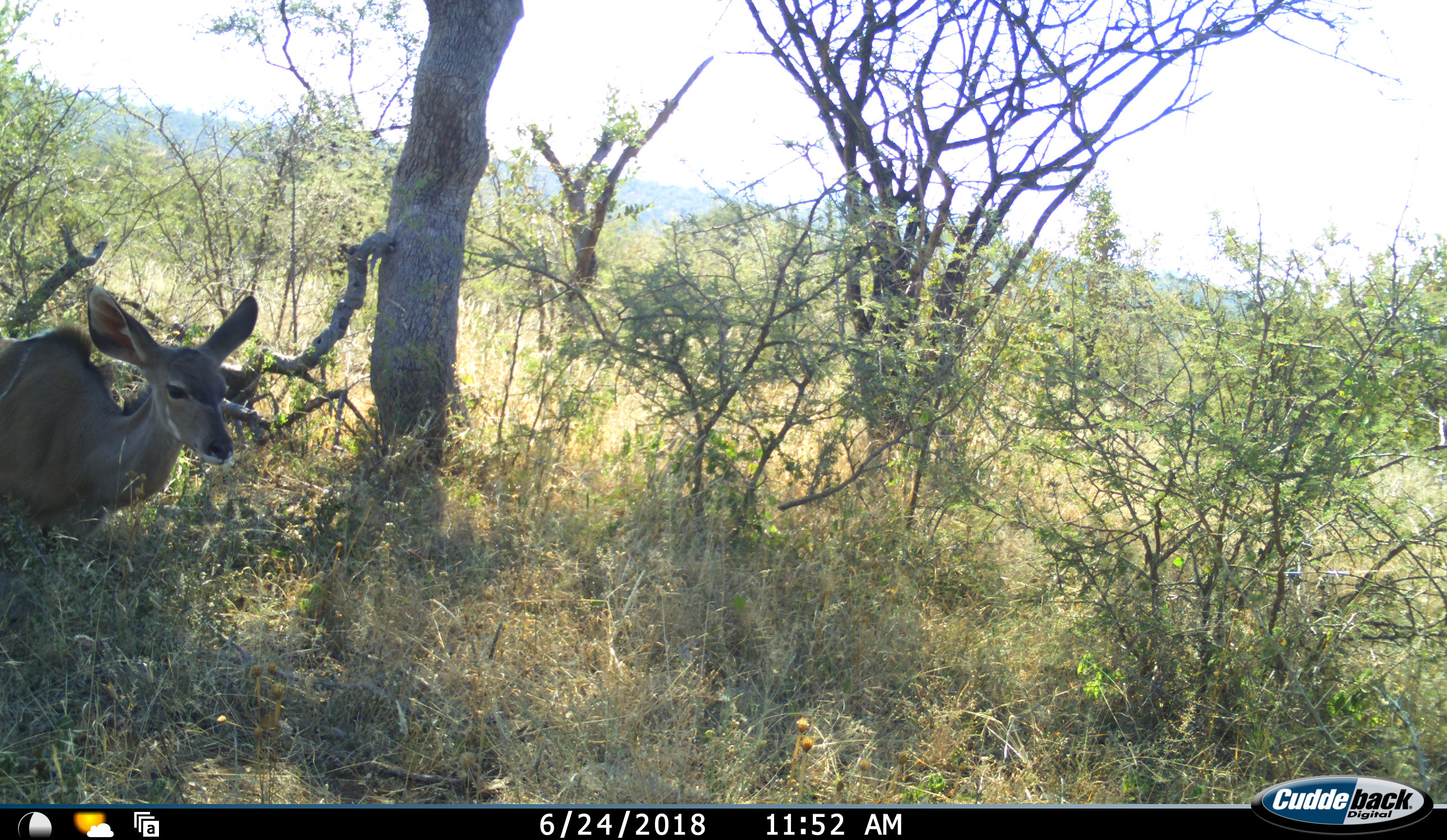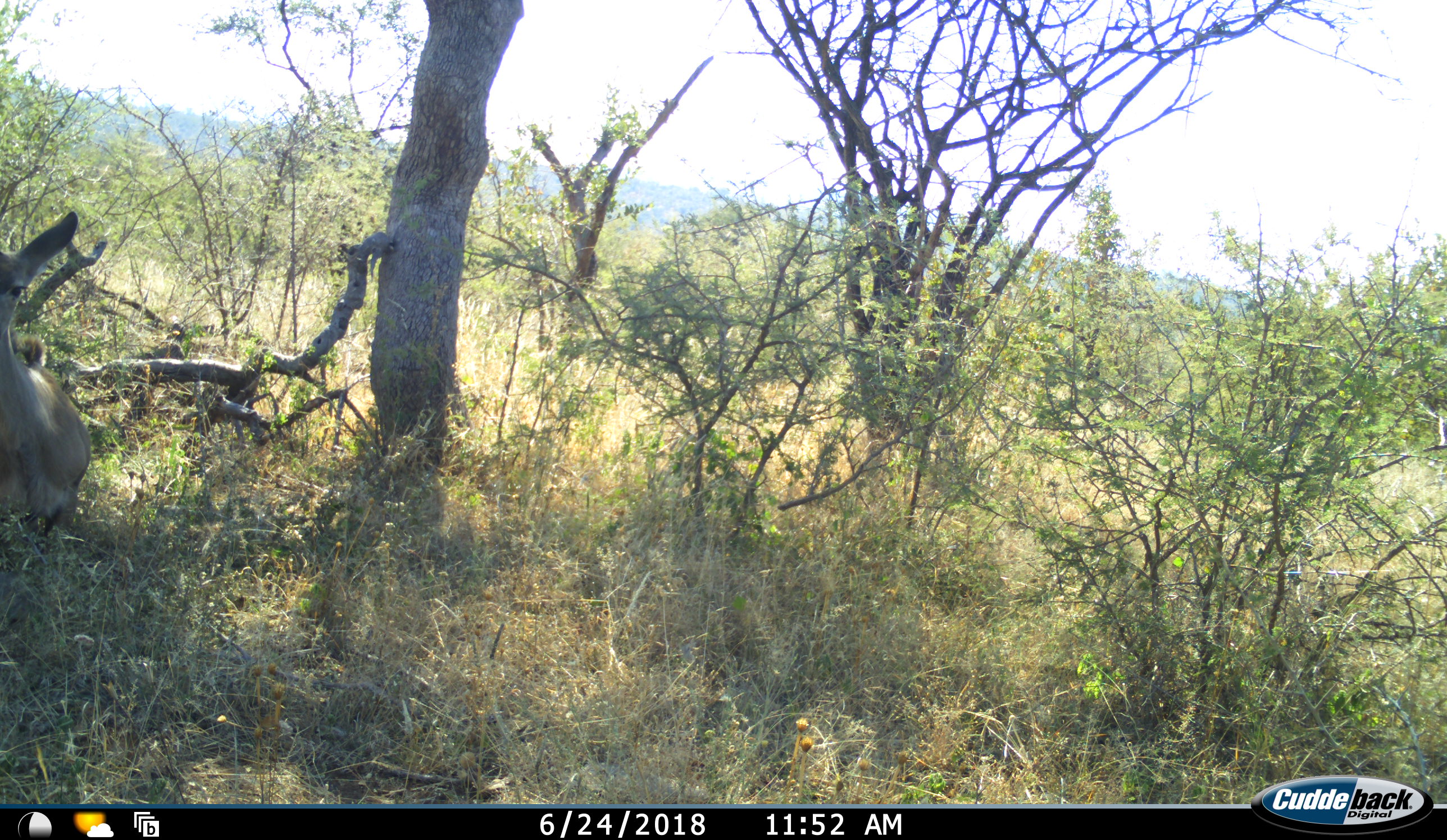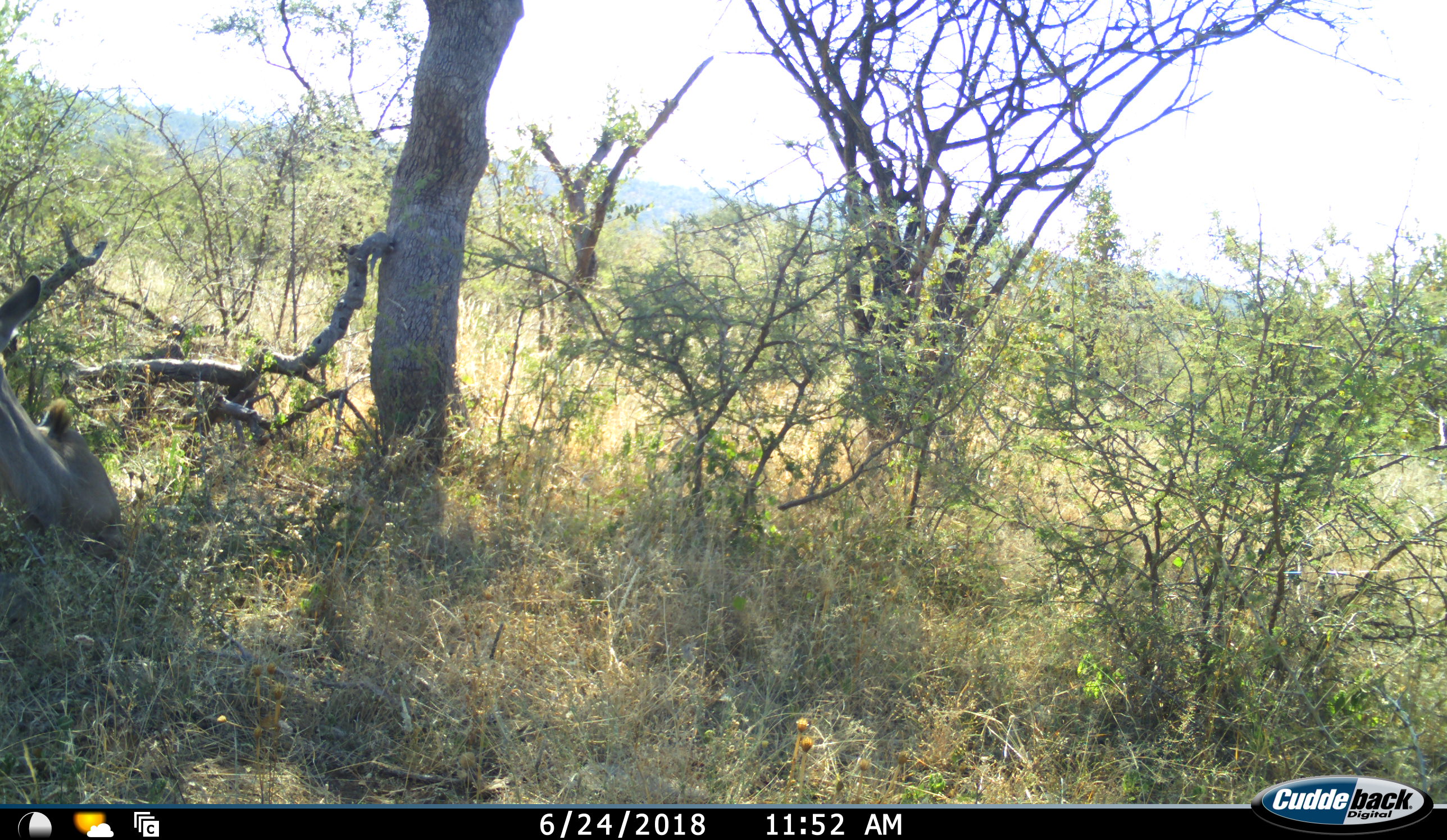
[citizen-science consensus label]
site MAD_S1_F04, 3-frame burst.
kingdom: Animalia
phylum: Chordata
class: Mammalia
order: Artiodactyla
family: Bovidae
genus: Aepyceros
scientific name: Aepyceros melampus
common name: impala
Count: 1.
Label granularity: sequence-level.